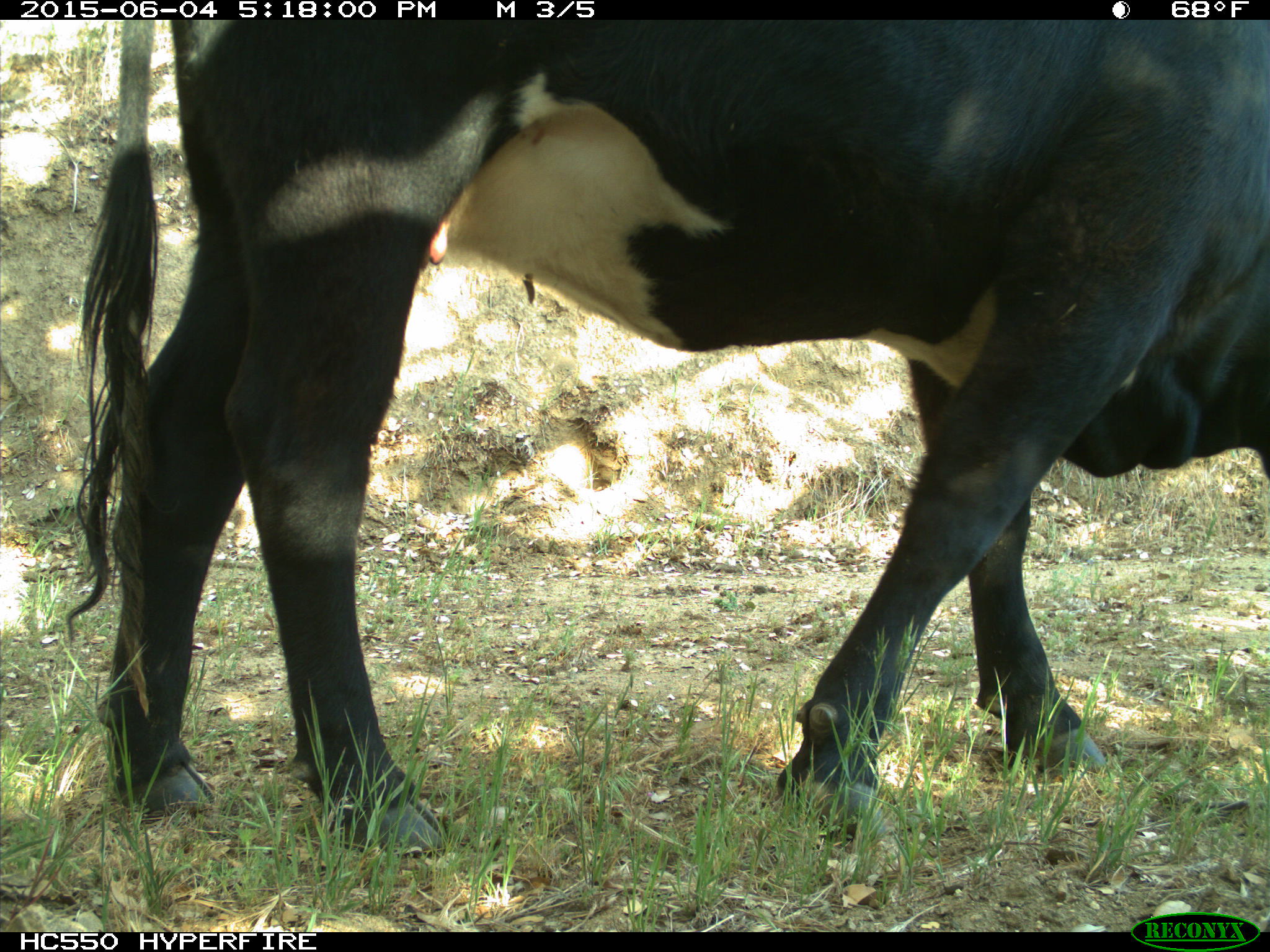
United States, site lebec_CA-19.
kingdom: Animalia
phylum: Chordata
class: Mammalia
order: Artiodactyla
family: Bovidae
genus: Bos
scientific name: Bos taurus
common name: domestic cow